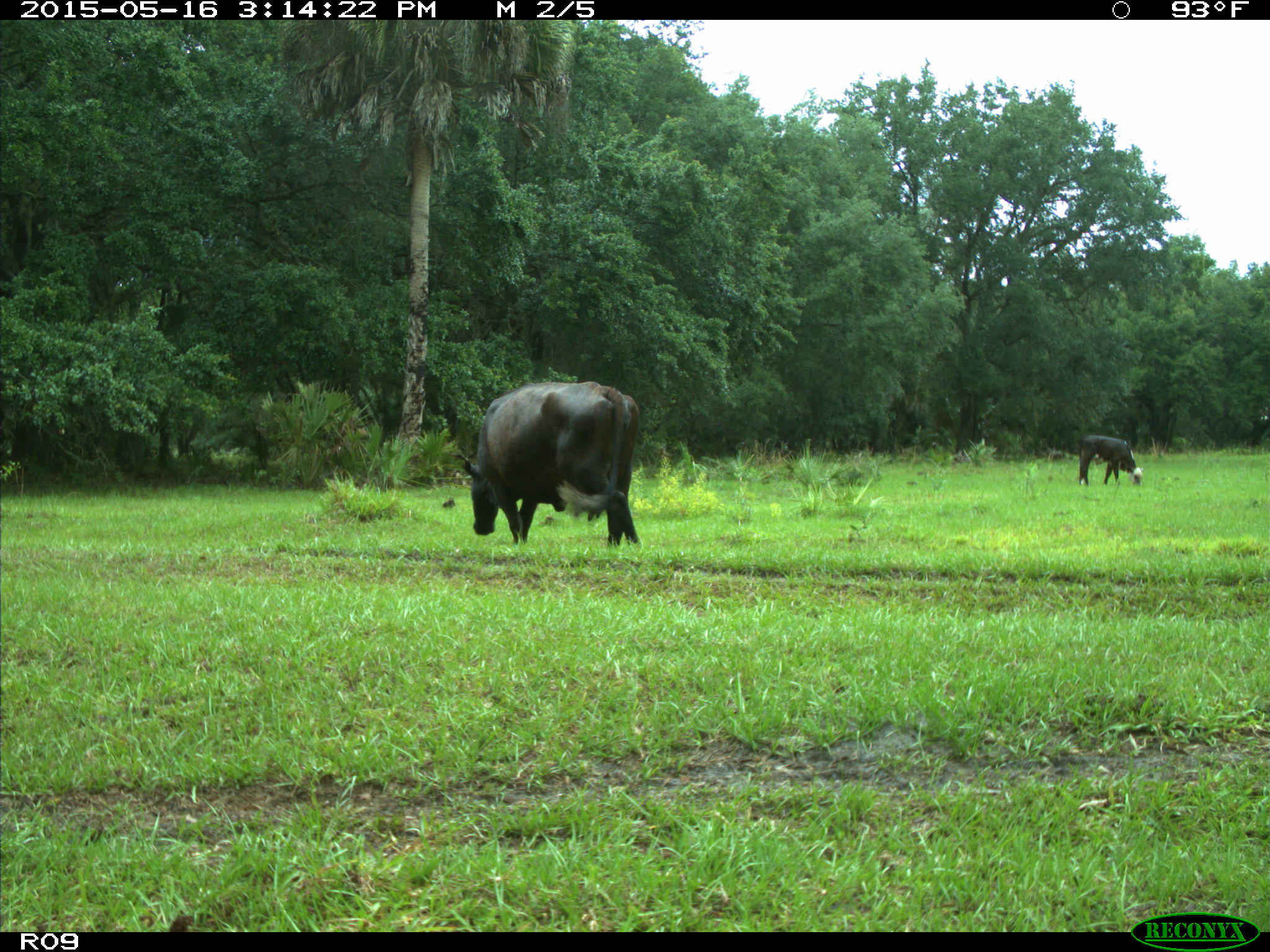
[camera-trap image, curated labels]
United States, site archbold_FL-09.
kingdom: Animalia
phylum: Chordata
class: Mammalia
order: Artiodactyla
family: Bovidae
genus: Bos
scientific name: Bos taurus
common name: domestic cow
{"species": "Bos taurus (domestic cow)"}